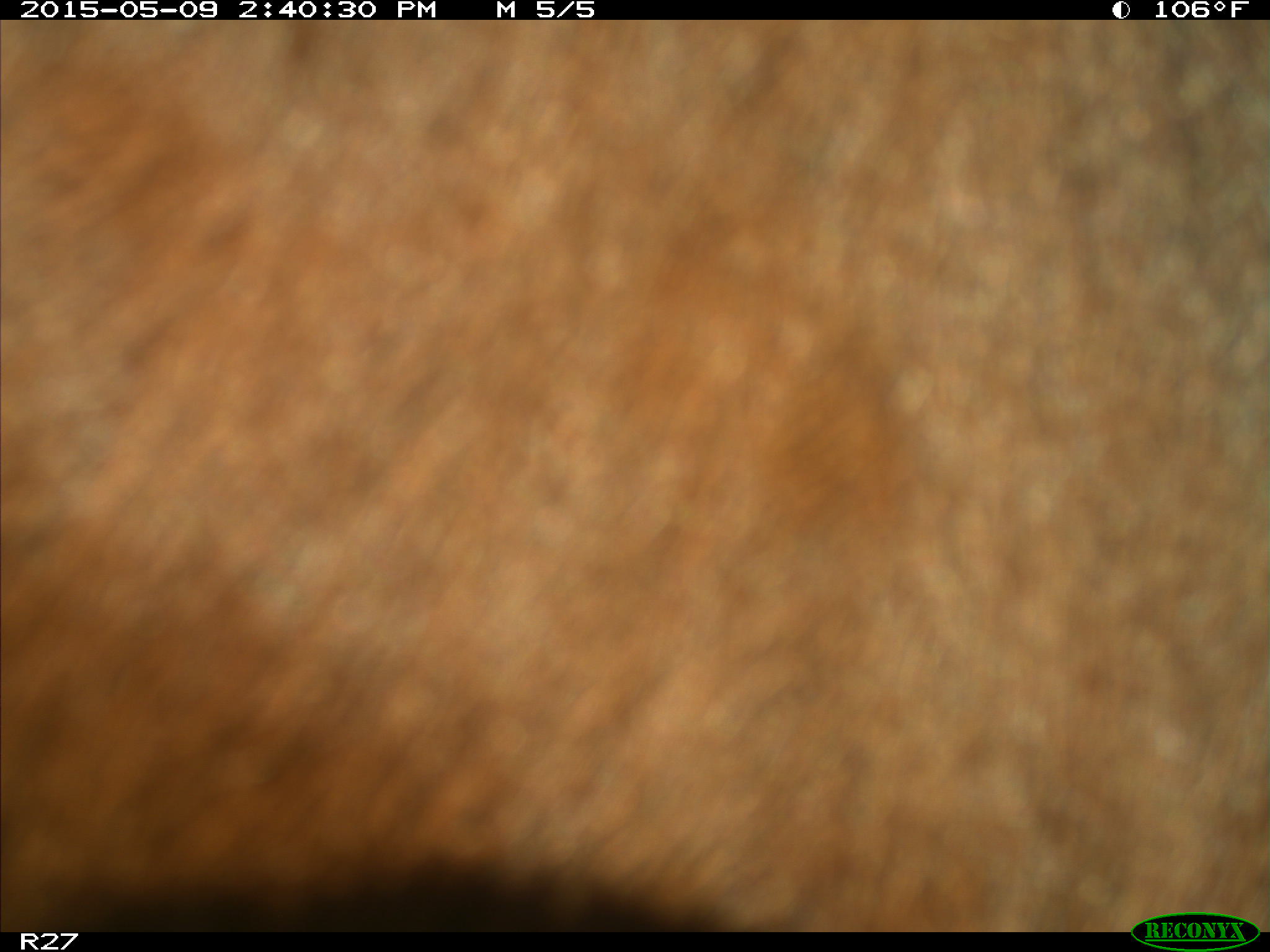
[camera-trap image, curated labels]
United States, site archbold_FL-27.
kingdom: Animalia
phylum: Chordata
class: Mammalia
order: Artiodactyla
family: Bovidae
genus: Bos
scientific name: Bos taurus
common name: domestic cow